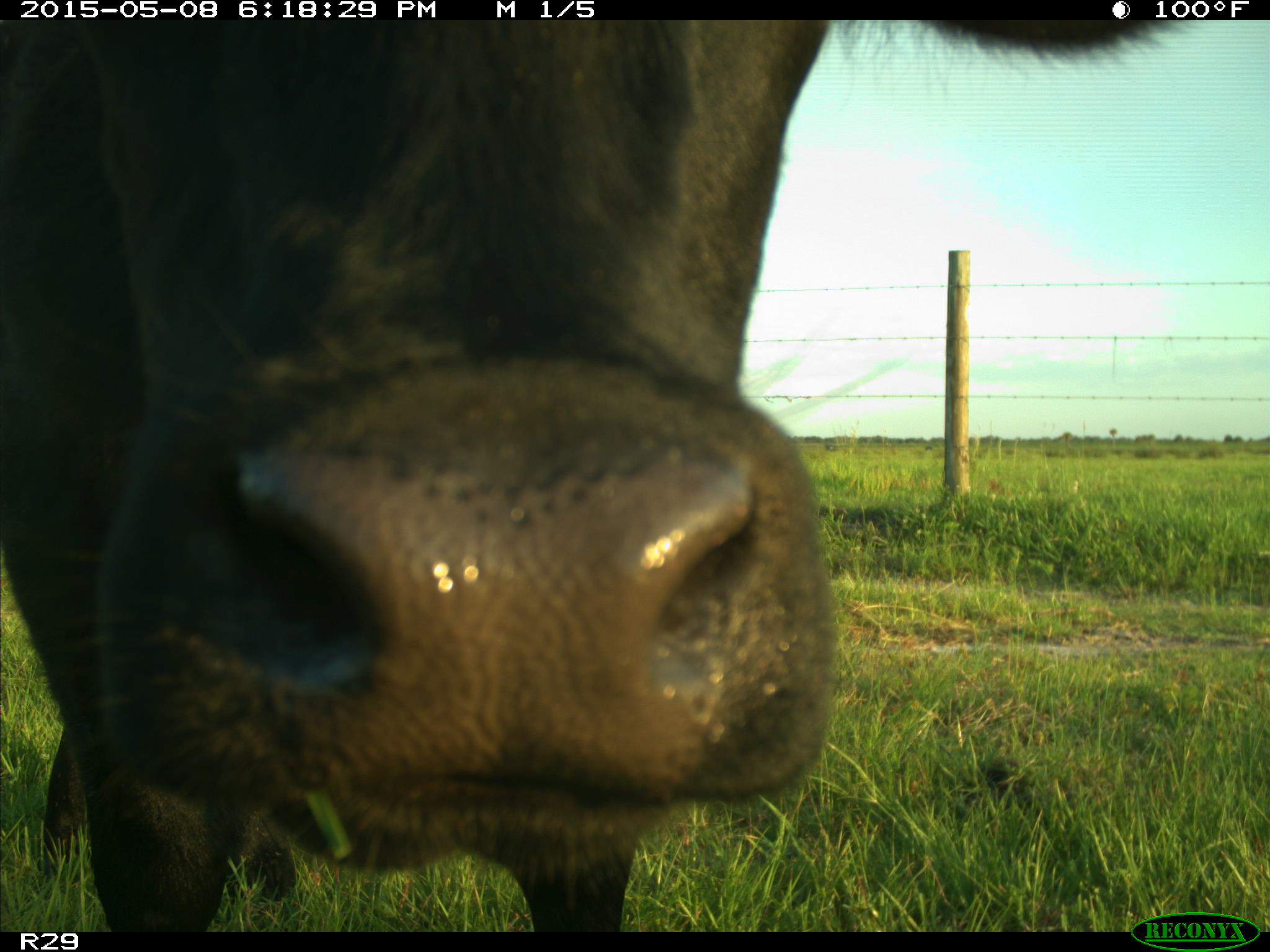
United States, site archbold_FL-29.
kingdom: Animalia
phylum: Chordata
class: Mammalia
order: Artiodactyla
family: Bovidae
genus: Bos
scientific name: Bos taurus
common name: domestic cow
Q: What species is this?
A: Bos taurus (domestic cow).